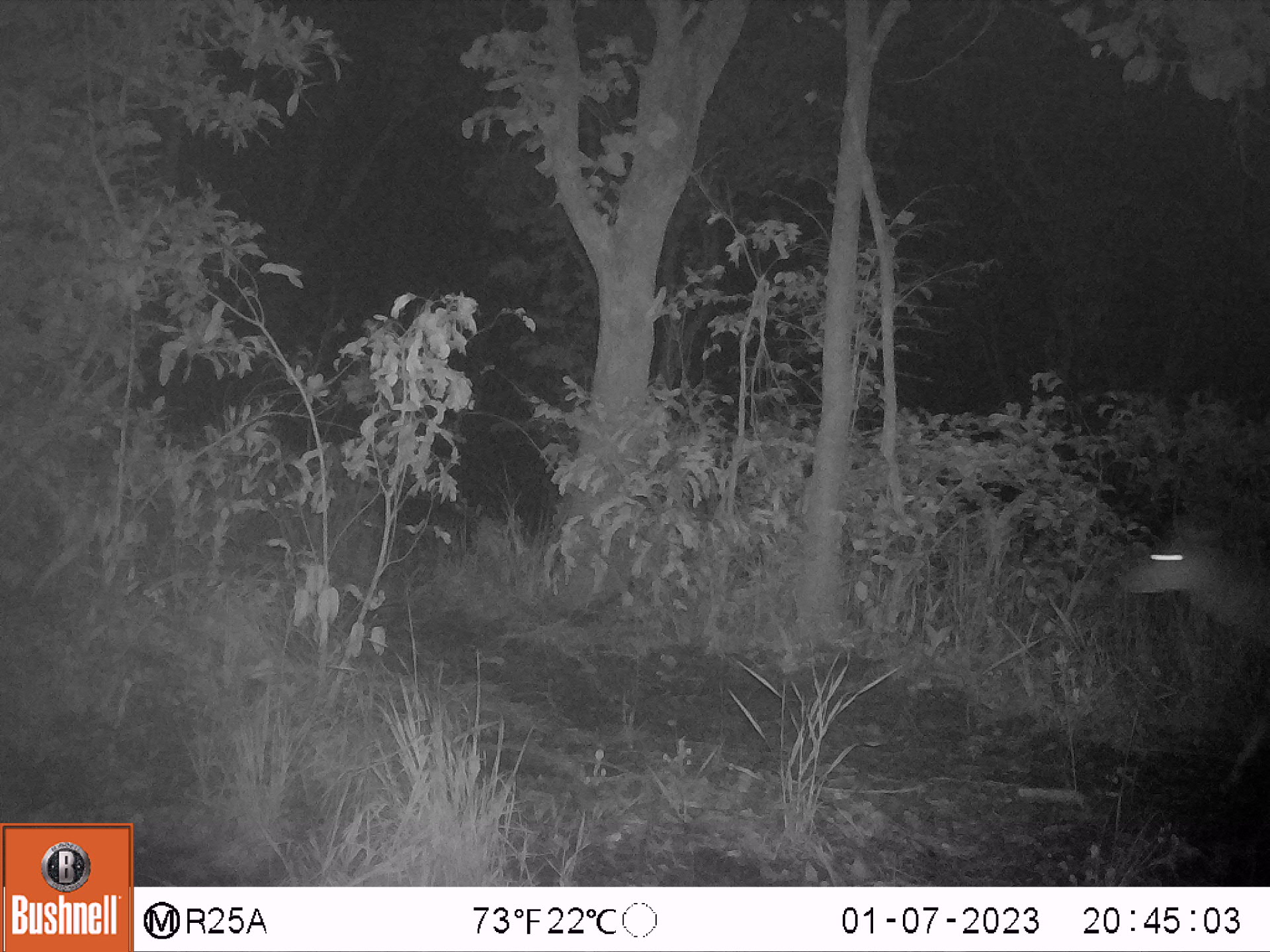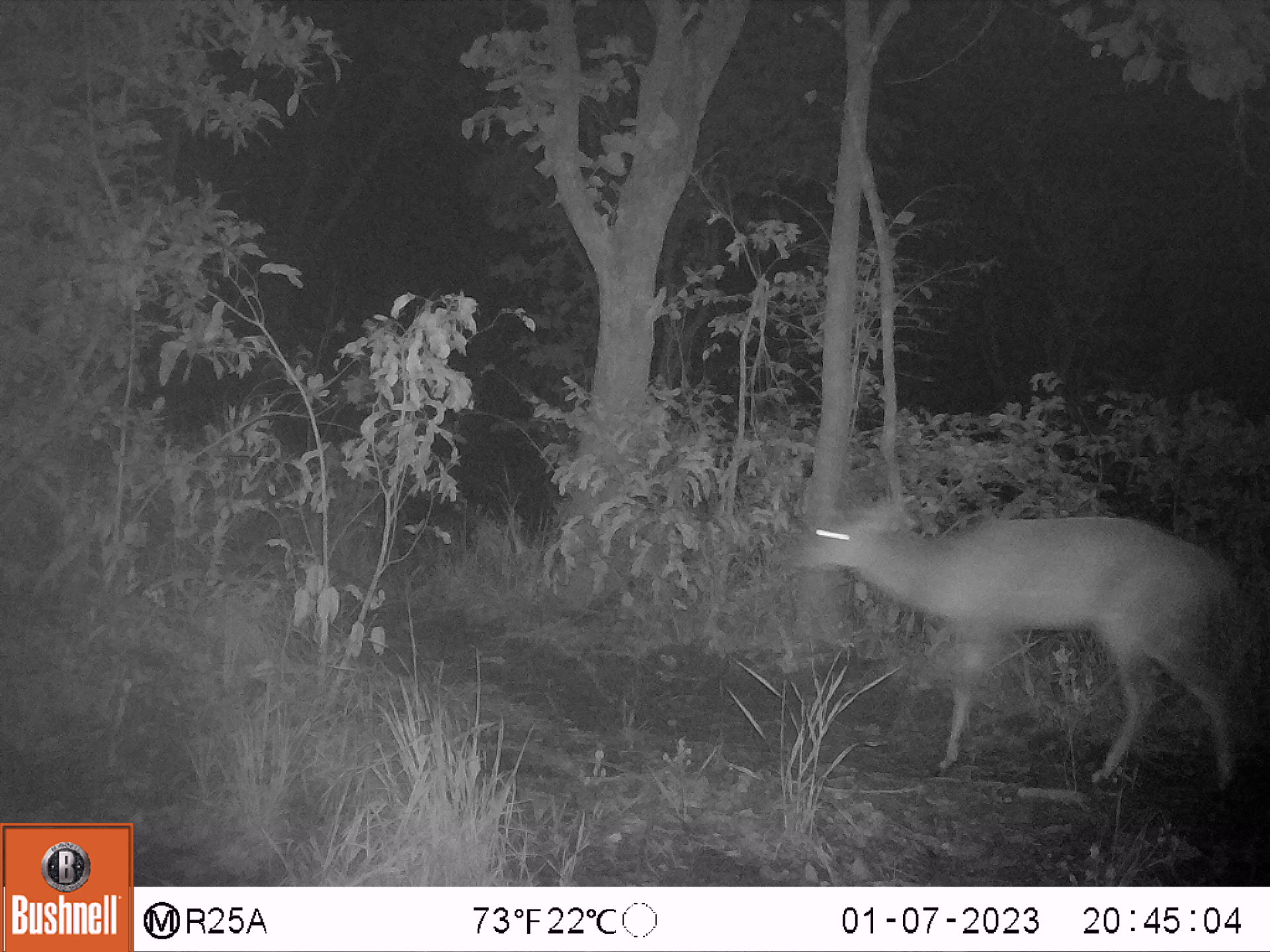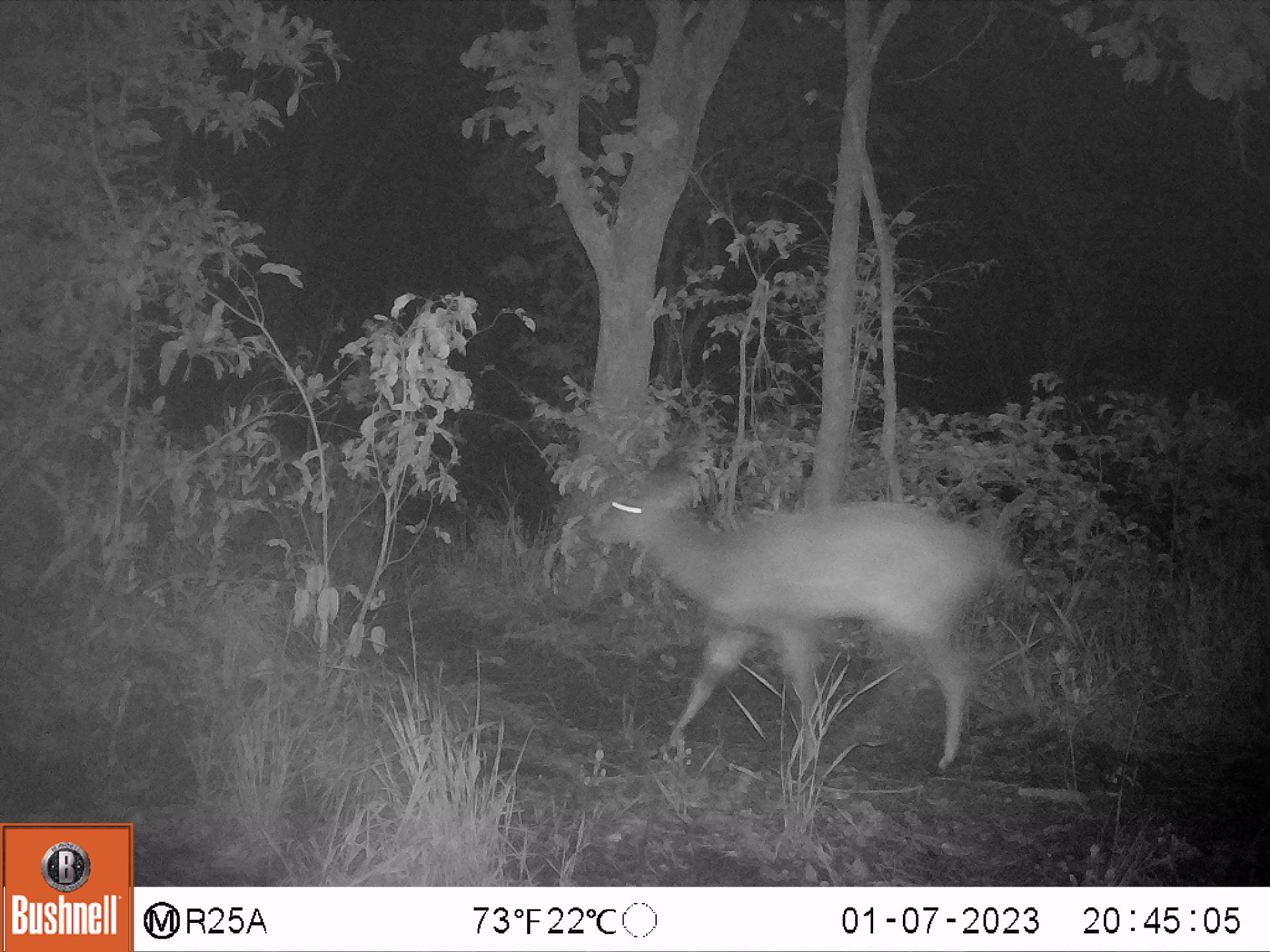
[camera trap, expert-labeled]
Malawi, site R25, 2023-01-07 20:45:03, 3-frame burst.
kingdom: Animalia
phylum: Chordata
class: Mammalia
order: Artiodactyla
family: Bovidae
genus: Tragelaphus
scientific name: Tragelaphus sylvaticus sylvaticus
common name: cape bushbuck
Cape bushbuck (Tragelaphus sylvaticus sylvaticus), count 1.